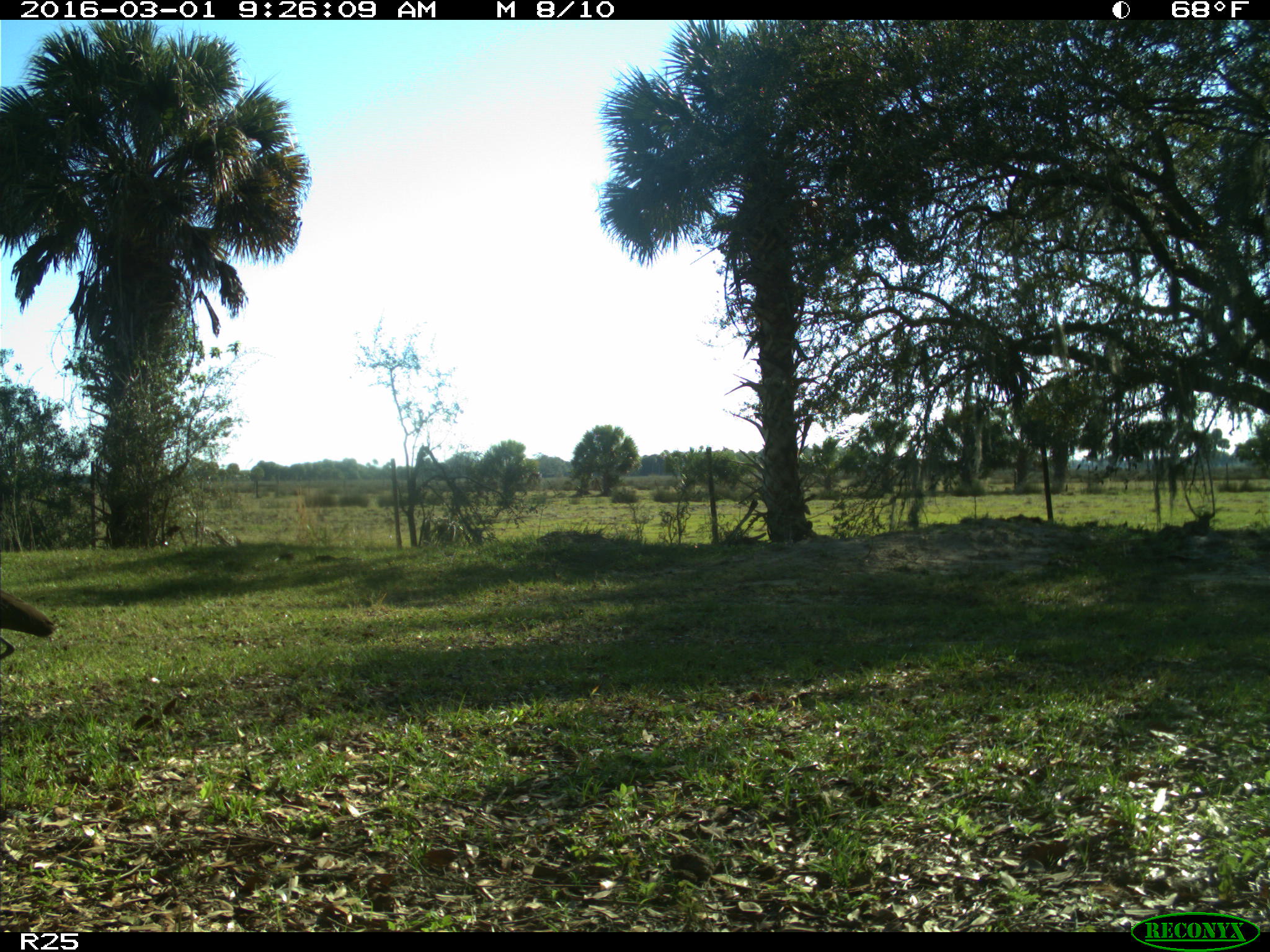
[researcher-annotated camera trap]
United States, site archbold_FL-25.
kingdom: Animalia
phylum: Chordata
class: Aves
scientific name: Aves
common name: birds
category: unidentified bird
Unidentified bird (birds) (Aves).